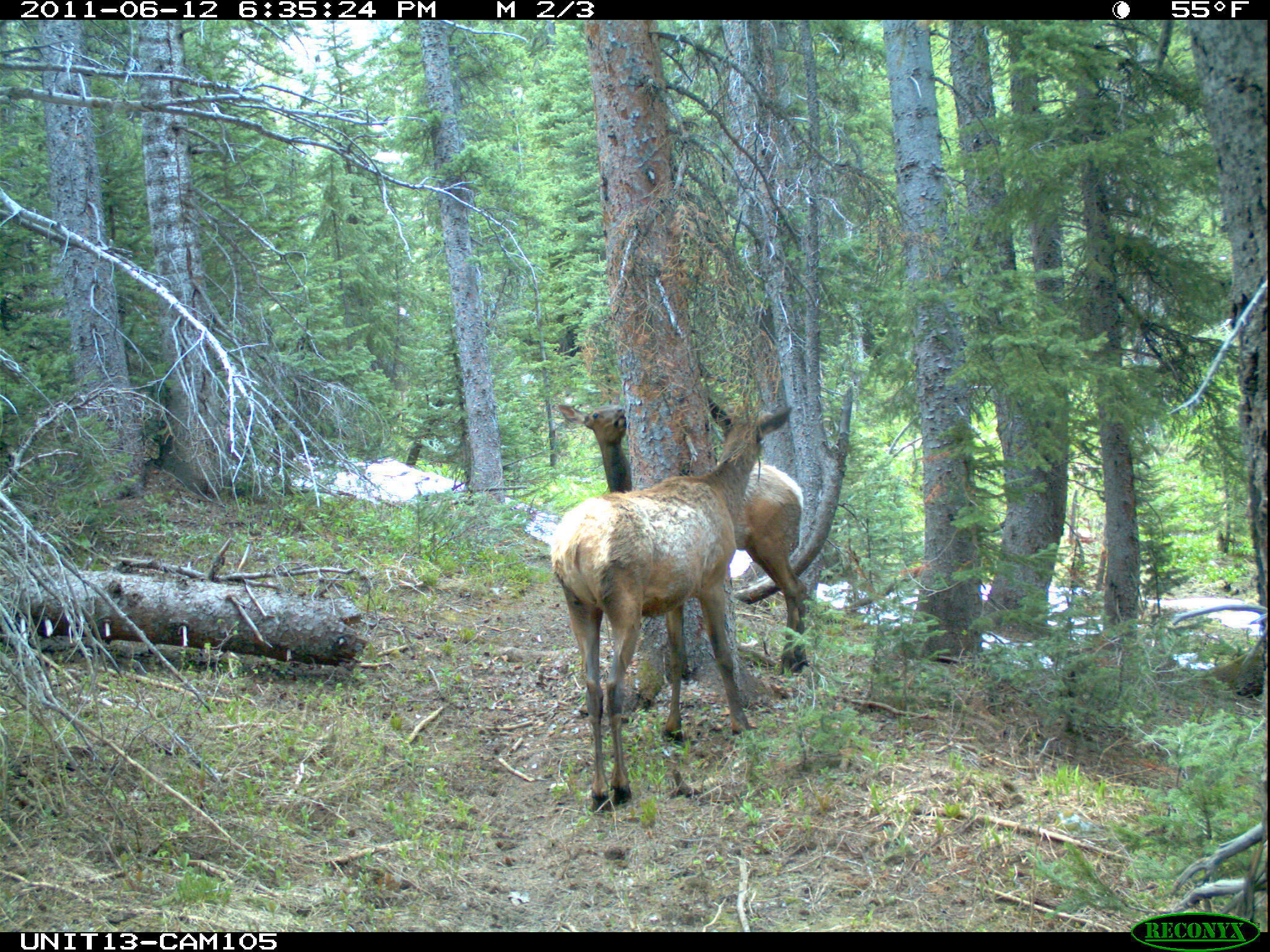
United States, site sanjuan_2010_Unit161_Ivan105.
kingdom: Animalia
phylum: Chordata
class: Mammalia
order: Artiodactyla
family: Cervidae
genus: Cervus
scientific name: Cervus elaphus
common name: red deer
Cervus elaphus (red deer).